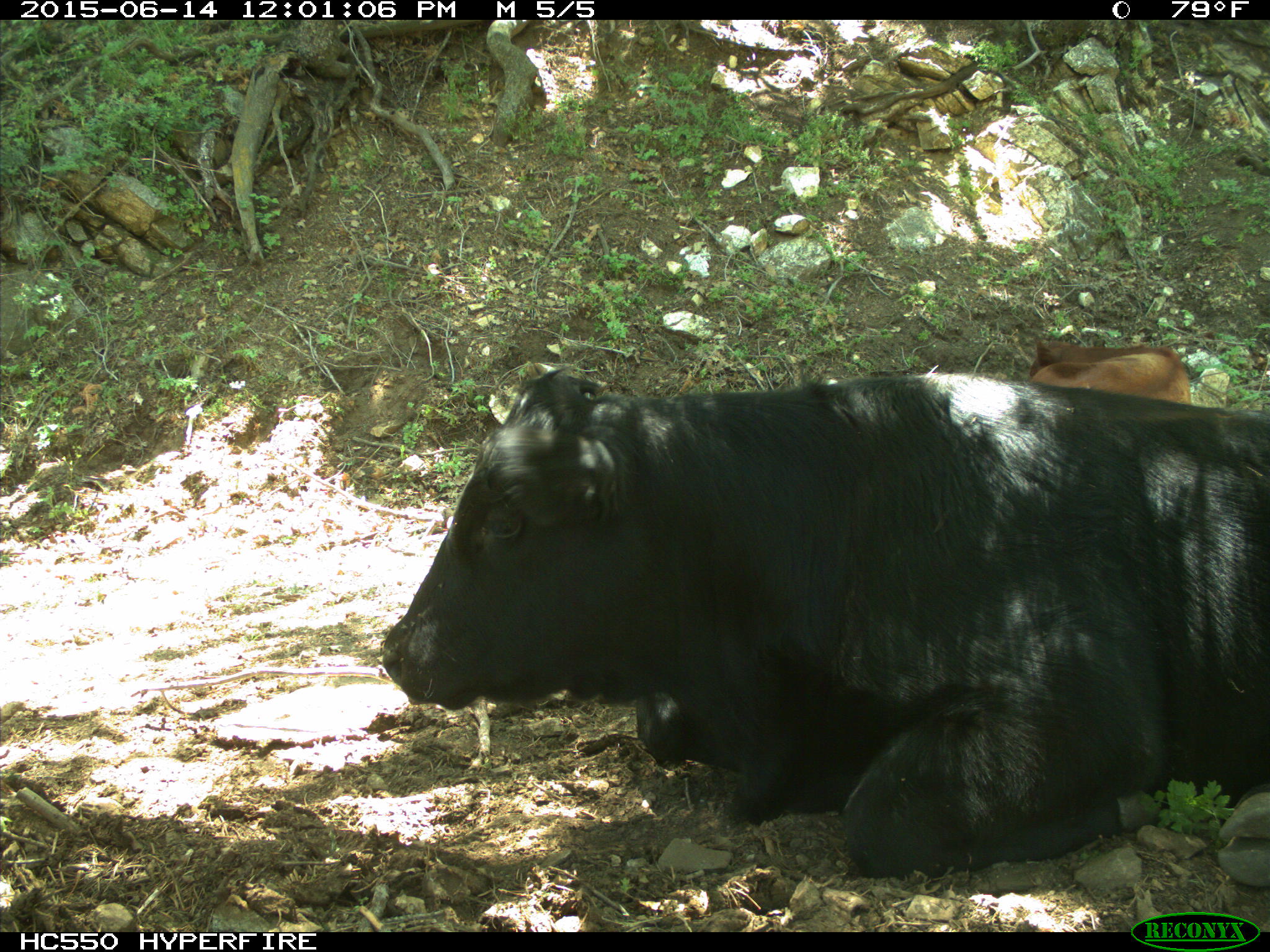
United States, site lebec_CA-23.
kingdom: Animalia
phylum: Chordata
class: Mammalia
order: Artiodactyla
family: Bovidae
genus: Bos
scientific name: Bos taurus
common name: domestic cow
Bos taurus (domestic cow).